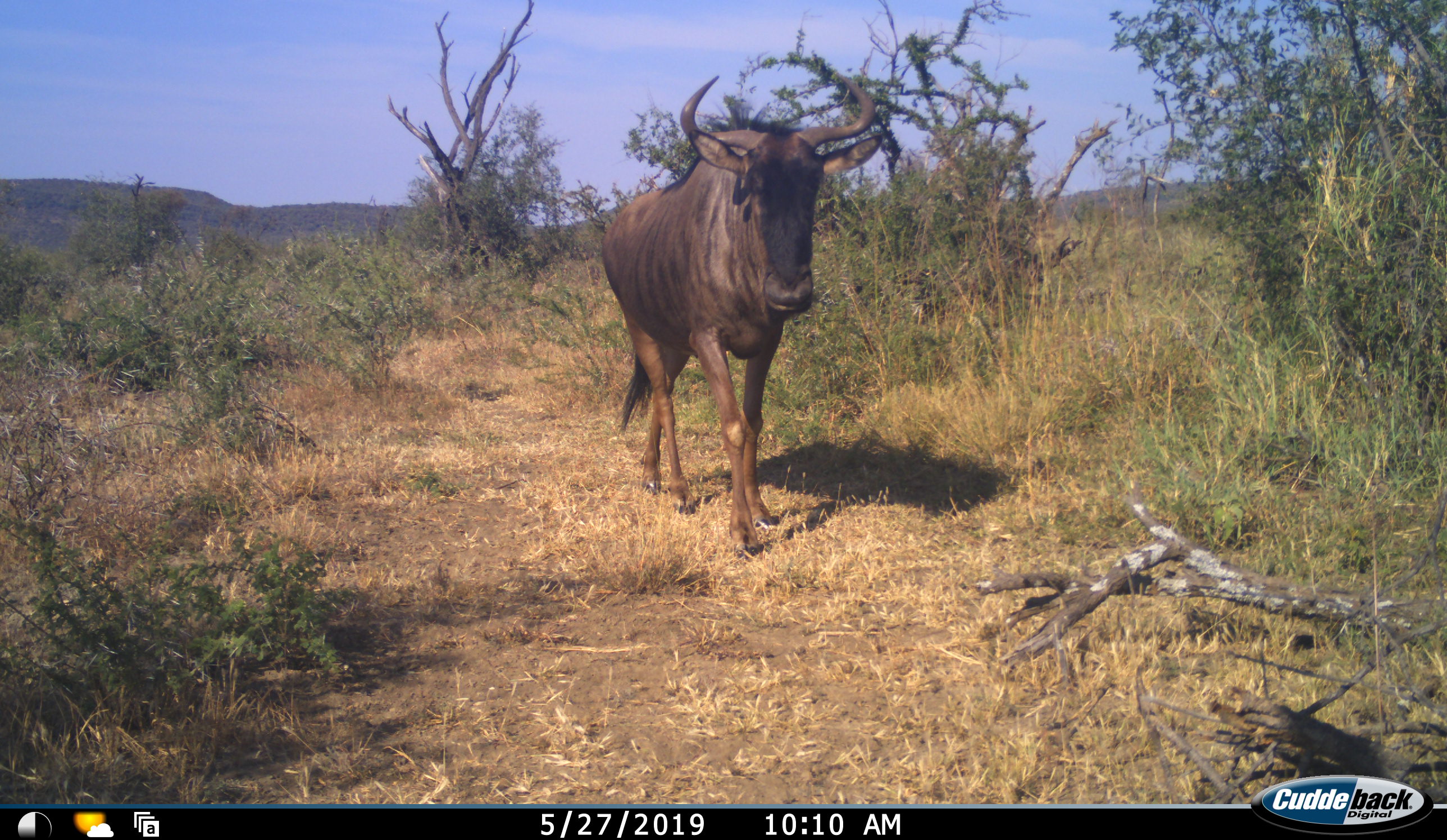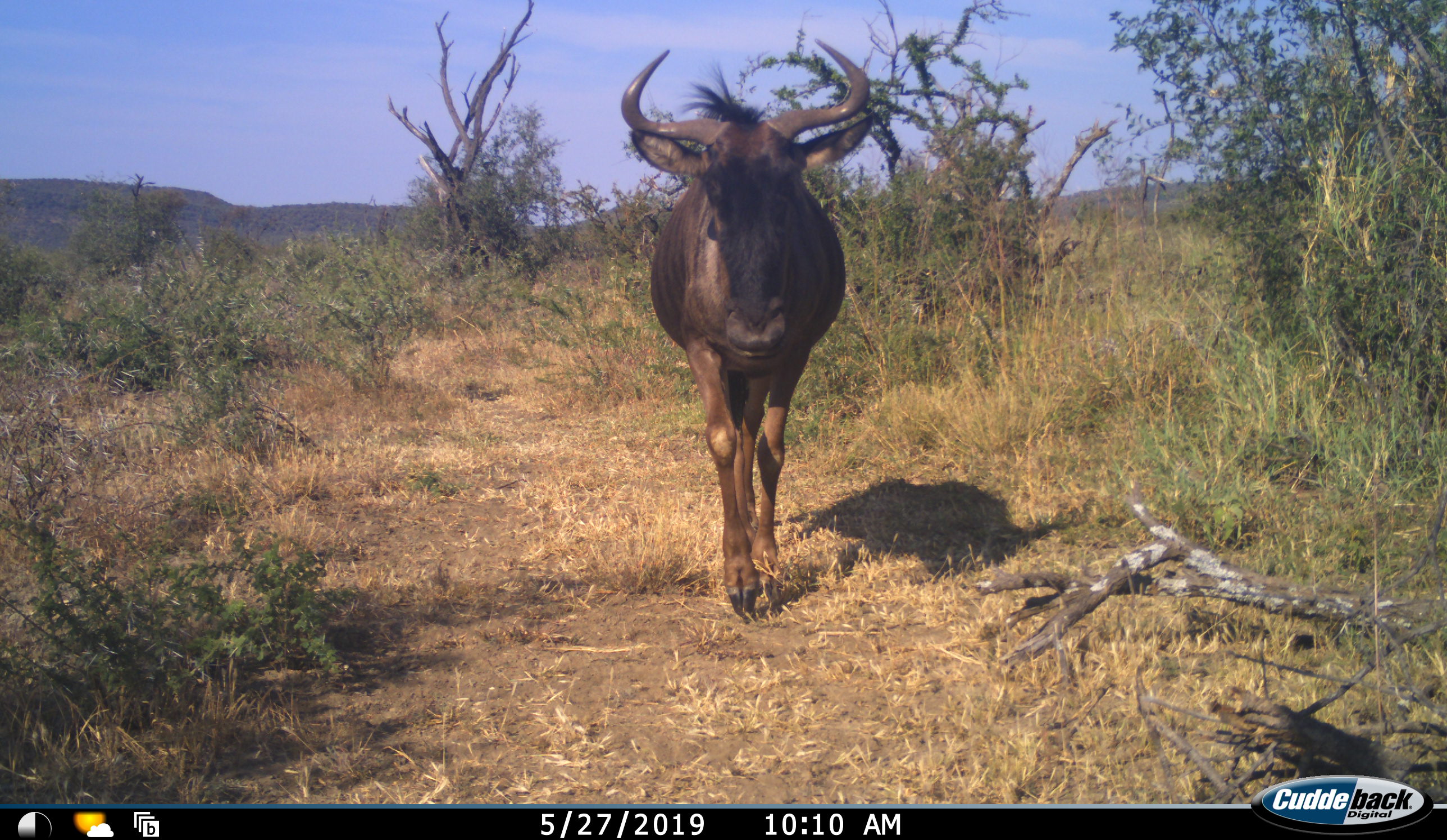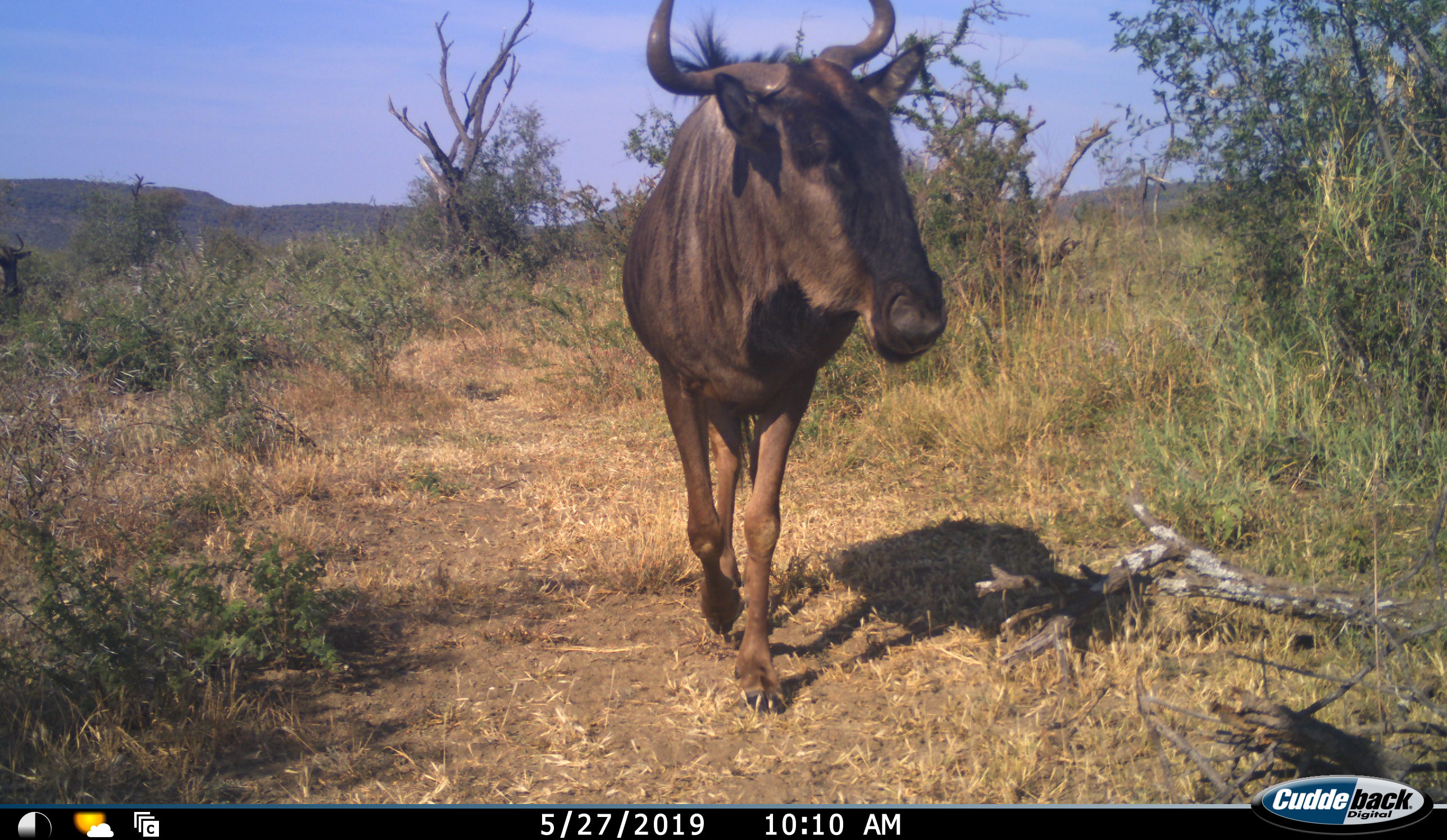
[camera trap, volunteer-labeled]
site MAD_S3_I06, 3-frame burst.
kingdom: Animalia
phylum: Chordata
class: Mammalia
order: Artiodactyla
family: Bovidae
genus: Connochaetes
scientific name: Connochaetes taurinus taurinus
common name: blue wildebeest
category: wildebeestblue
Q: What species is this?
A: Wildebeestblue (blue wildebeest) (Connochaetes taurinus taurinus).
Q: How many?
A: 2.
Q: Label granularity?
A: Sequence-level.